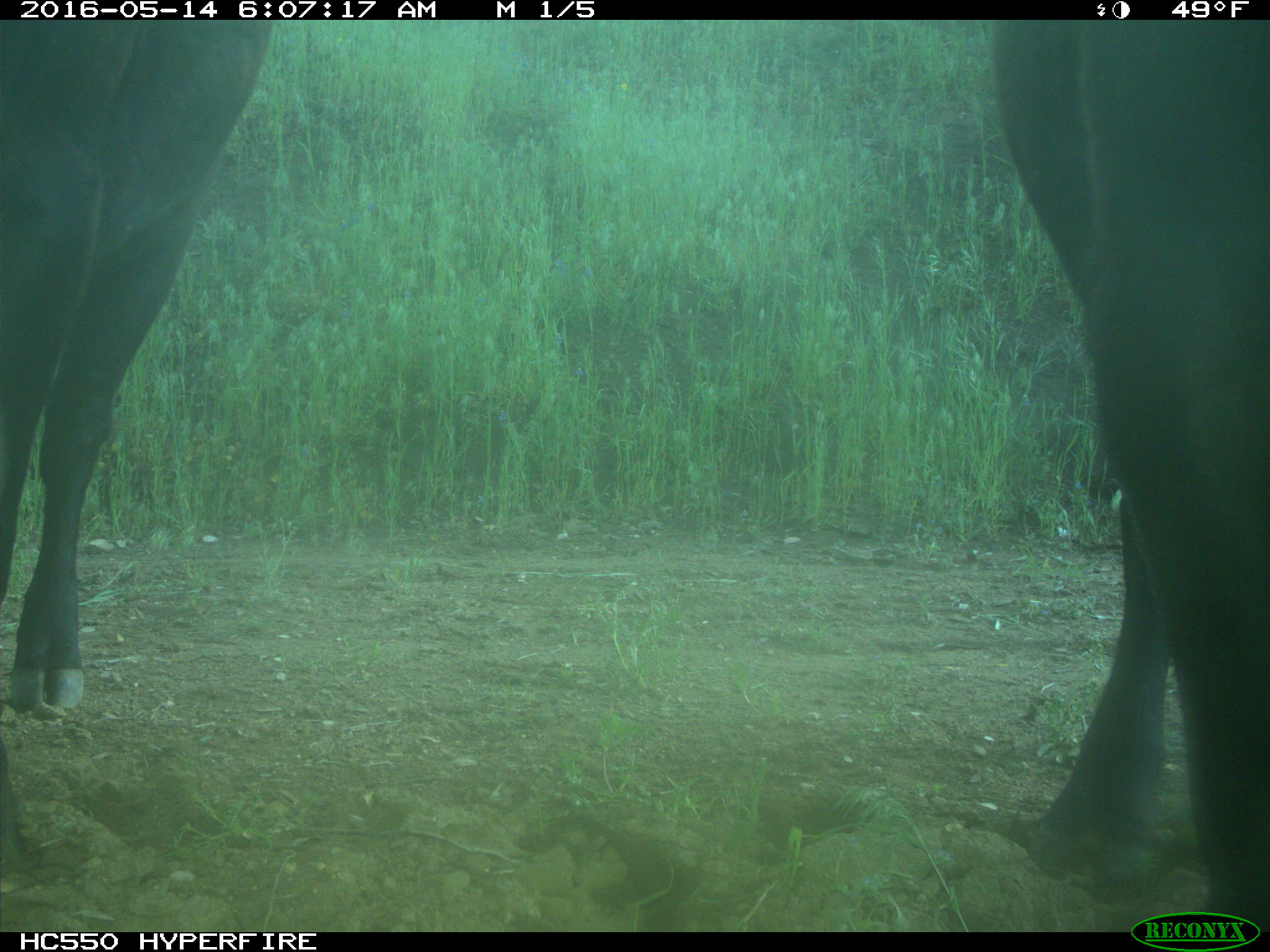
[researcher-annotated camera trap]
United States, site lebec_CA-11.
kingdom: Animalia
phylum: Chordata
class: Mammalia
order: Artiodactyla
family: Bovidae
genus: Bos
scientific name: Bos taurus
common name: domestic cow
Bos taurus (domestic cow).